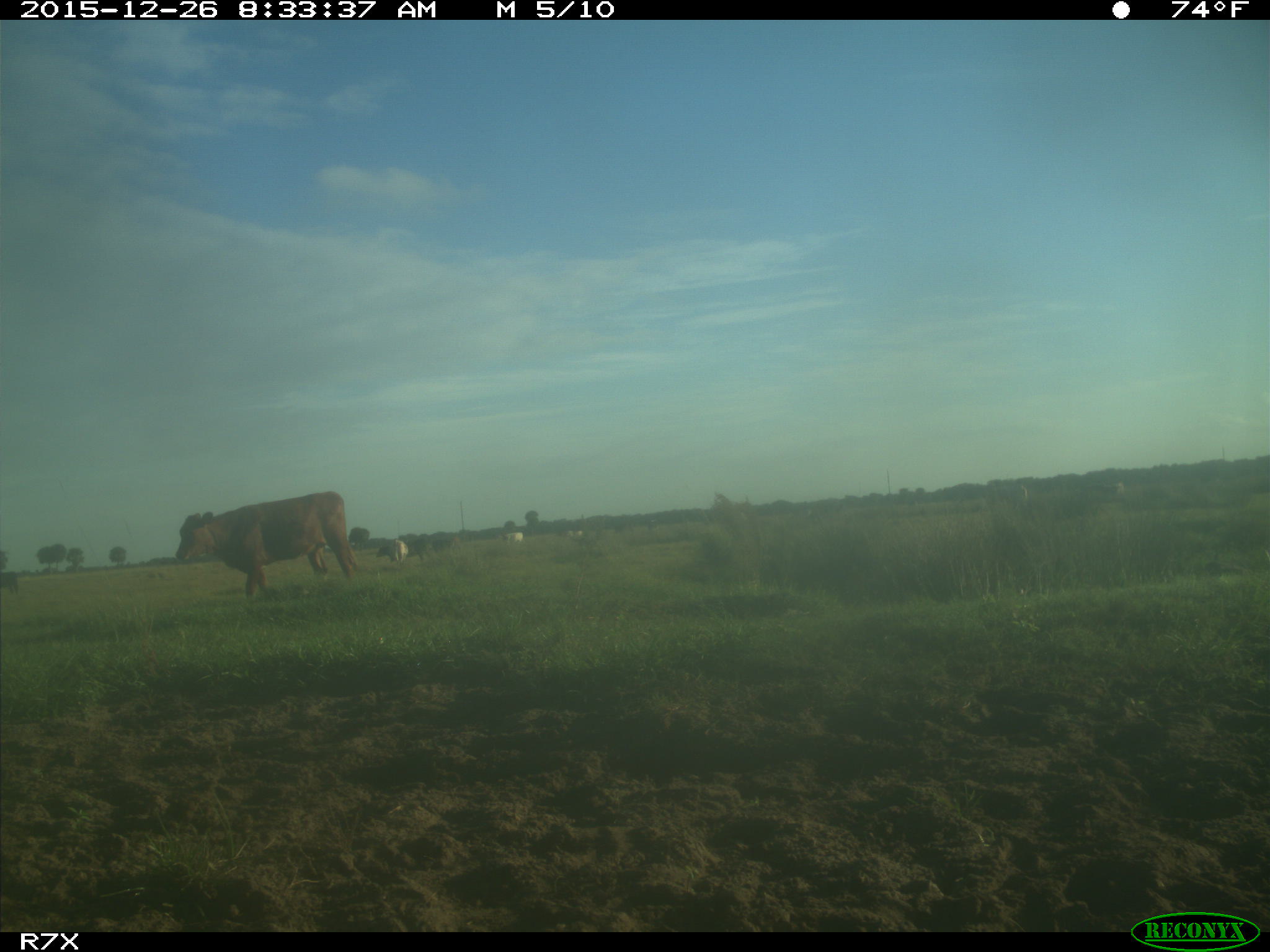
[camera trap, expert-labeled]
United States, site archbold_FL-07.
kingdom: Animalia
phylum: Chordata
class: Mammalia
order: Artiodactyla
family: Bovidae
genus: Bos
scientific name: Bos taurus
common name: domestic cow